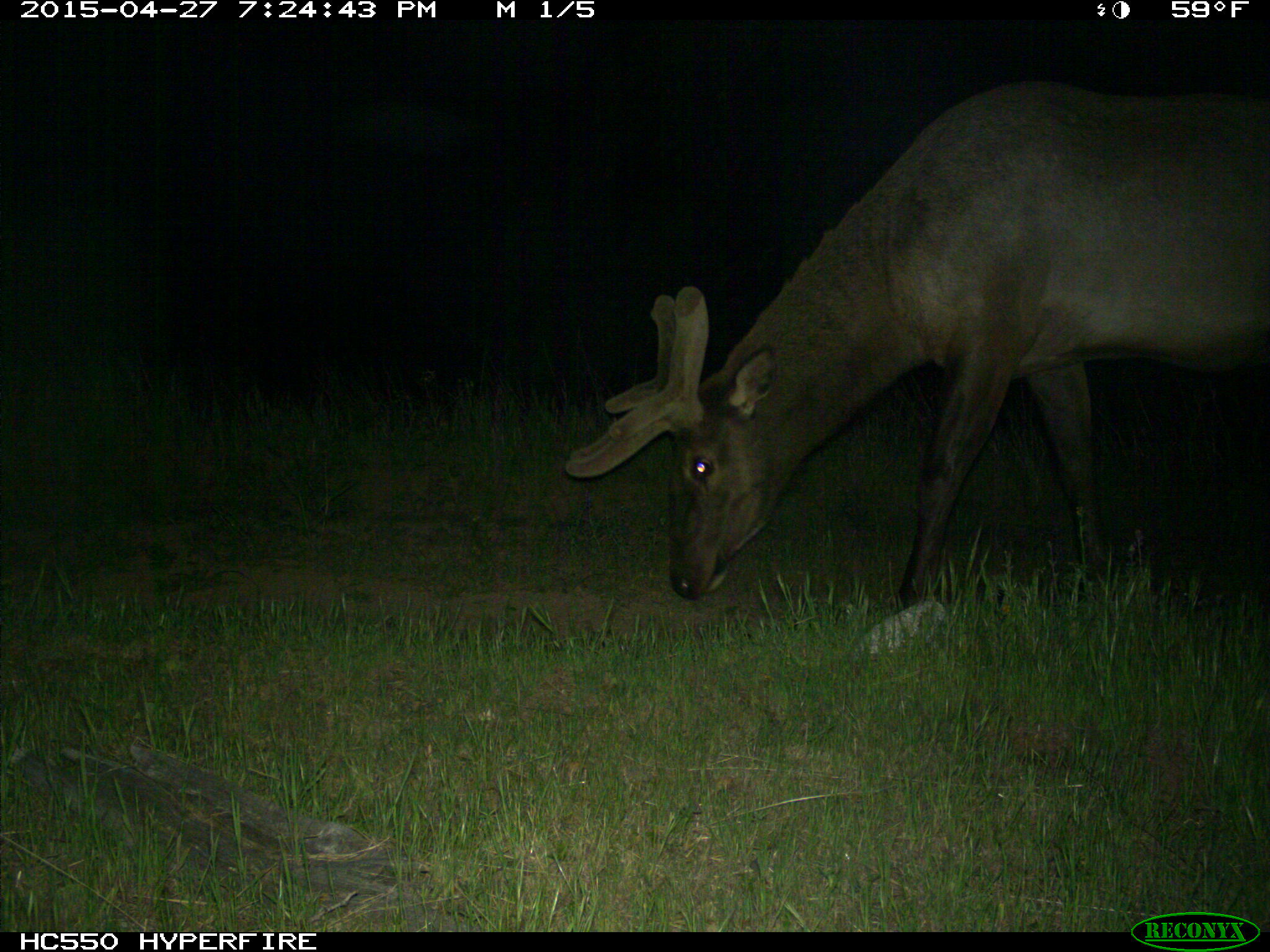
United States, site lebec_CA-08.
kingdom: Animalia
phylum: Chordata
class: Mammalia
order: Artiodactyla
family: Cervidae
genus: Cervus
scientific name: Cervus canadensis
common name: elk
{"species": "Cervus canadensis (elk)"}